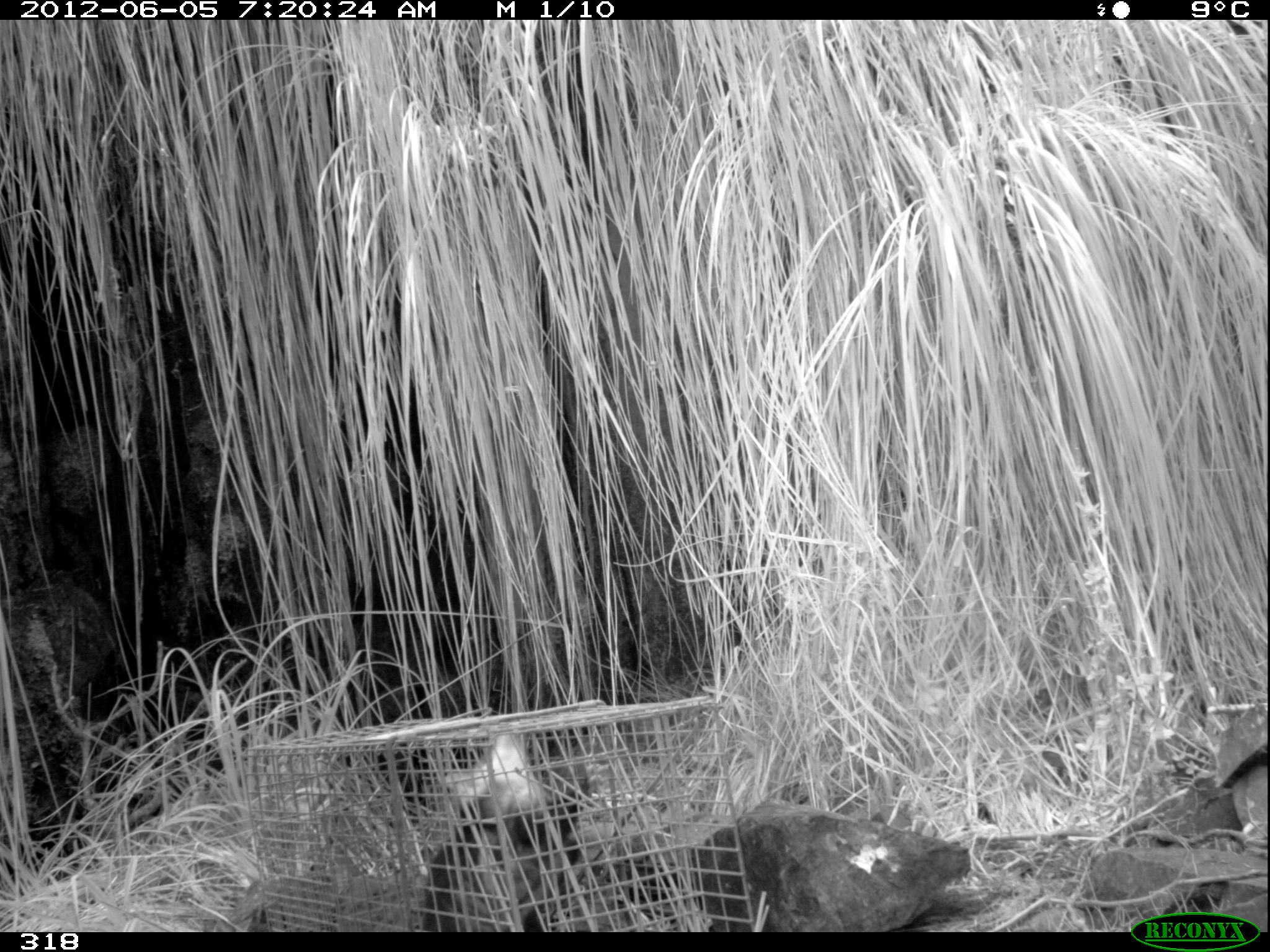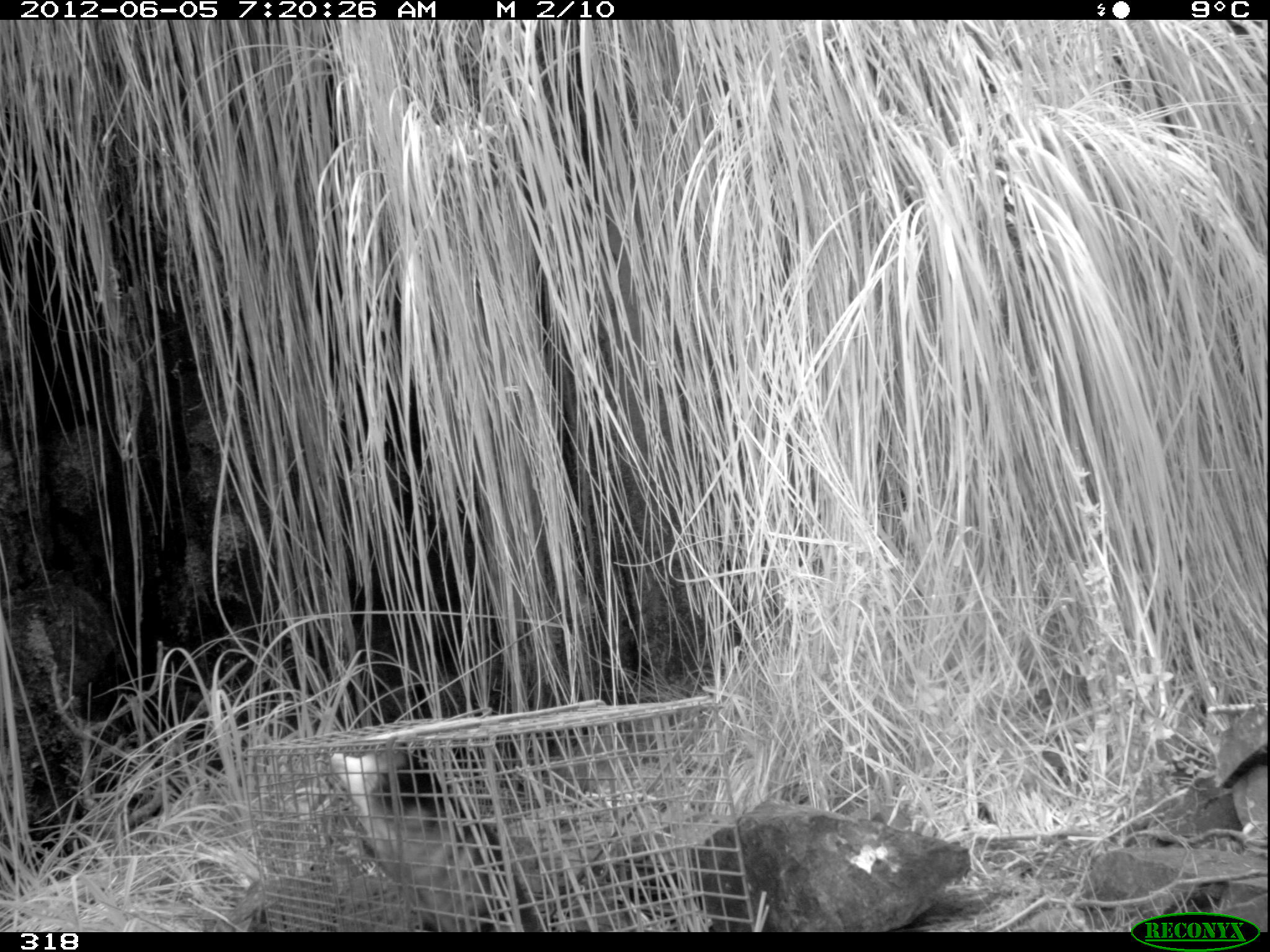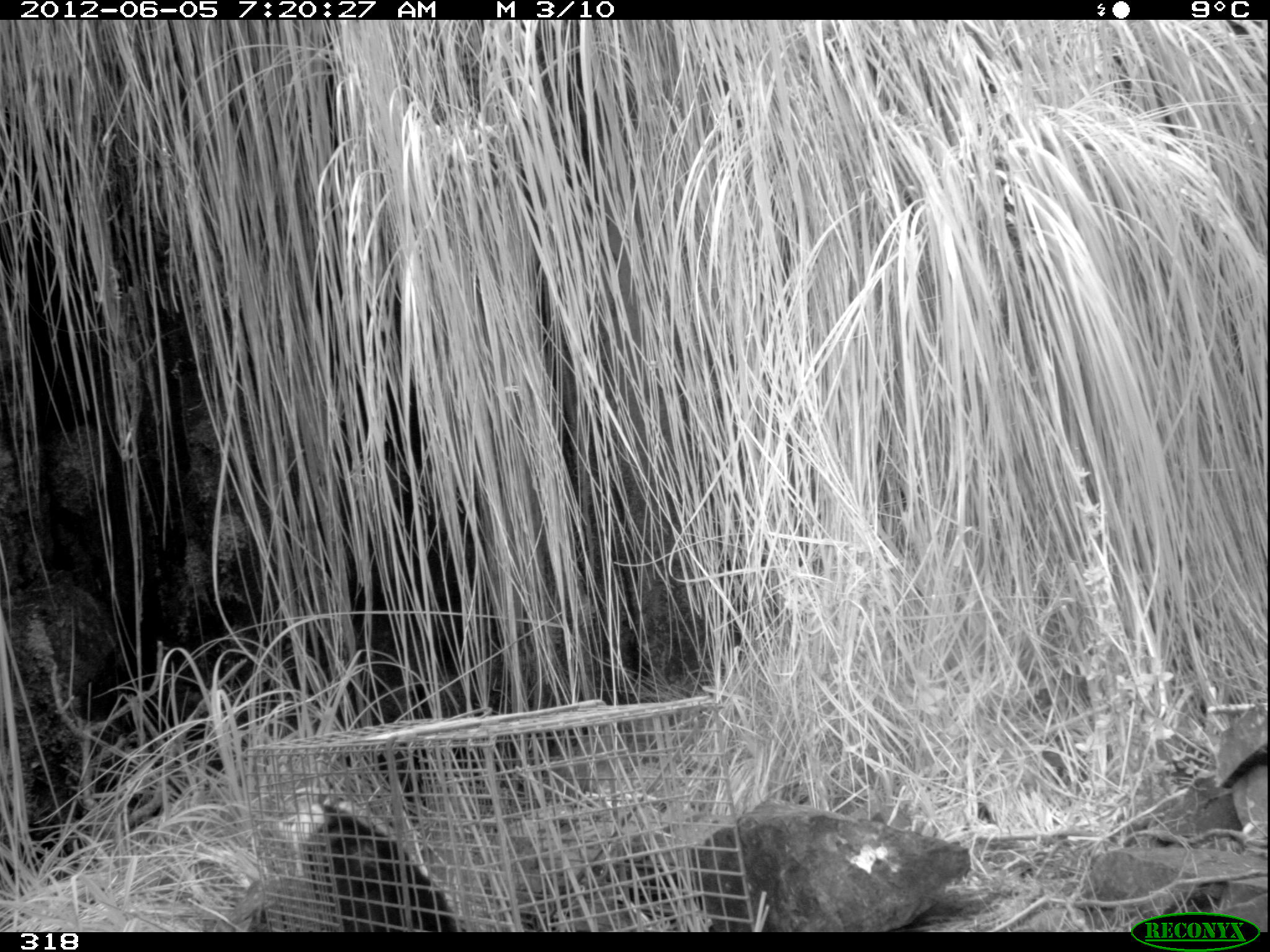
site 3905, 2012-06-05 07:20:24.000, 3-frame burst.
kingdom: Animalia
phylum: Chordata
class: Mammalia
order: Didelphimorphia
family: Didelphidae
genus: Didelphis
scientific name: Didelphis pernigra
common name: andean white-eared opossum